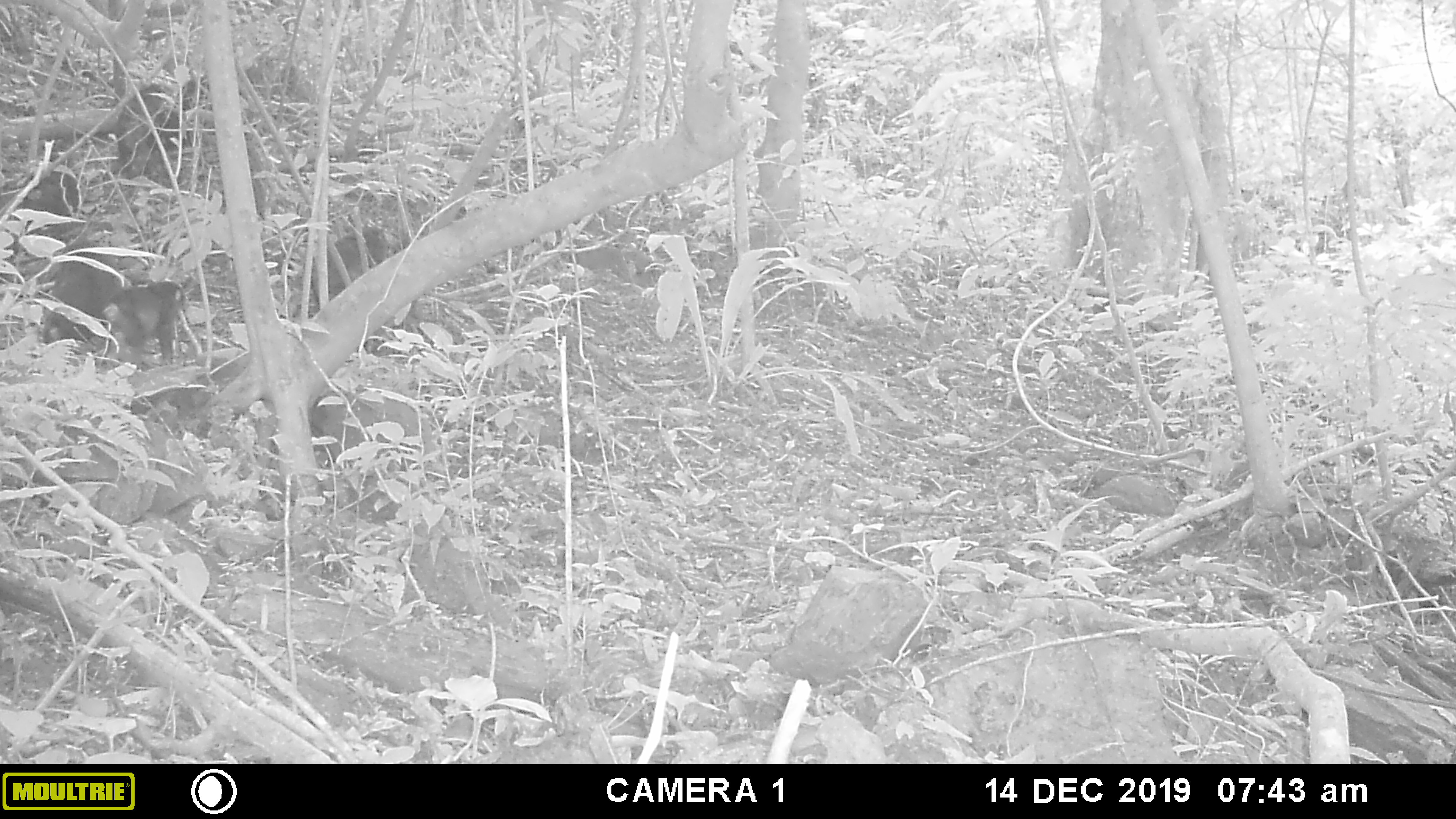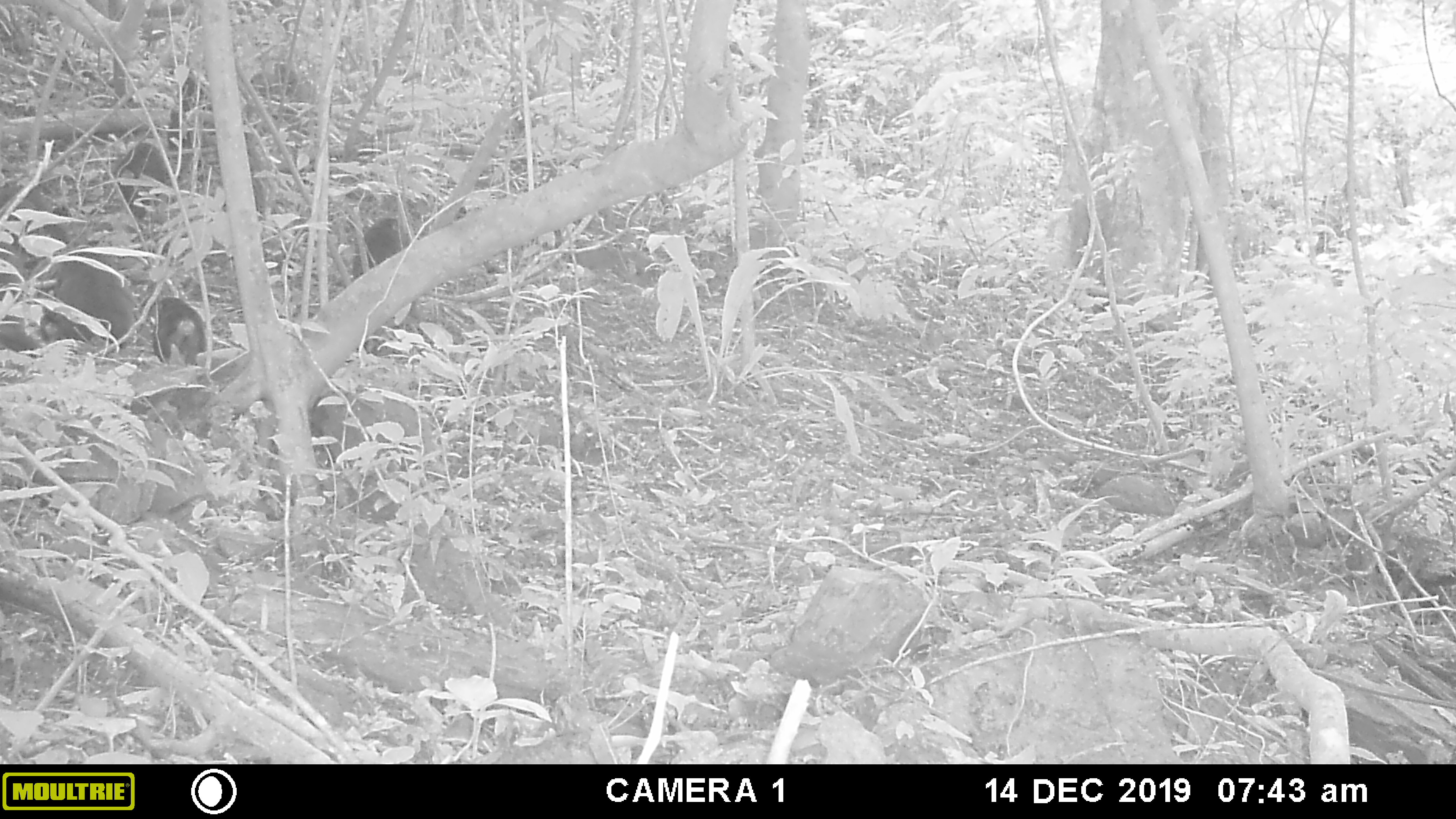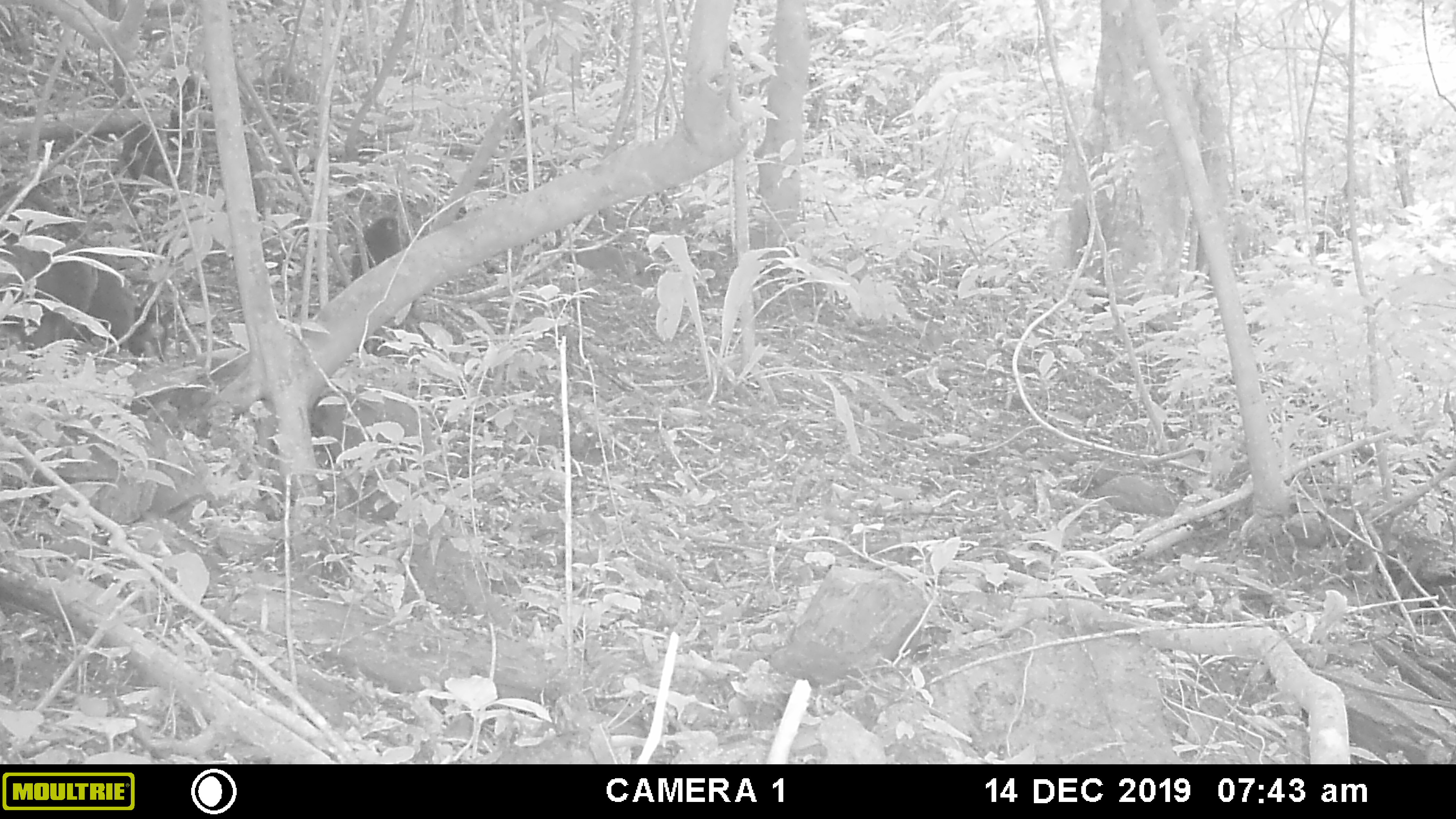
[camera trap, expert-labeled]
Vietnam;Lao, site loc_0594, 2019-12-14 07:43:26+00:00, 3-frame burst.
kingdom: Animalia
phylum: Chordata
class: Mammalia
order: Primates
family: Cercopithecidae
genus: Macaca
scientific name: Macaca arctoides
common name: stump-tailed macaque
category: stump tailed macaque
Stump tailed macaque (stump-tailed macaque) (Macaca arctoides). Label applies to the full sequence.